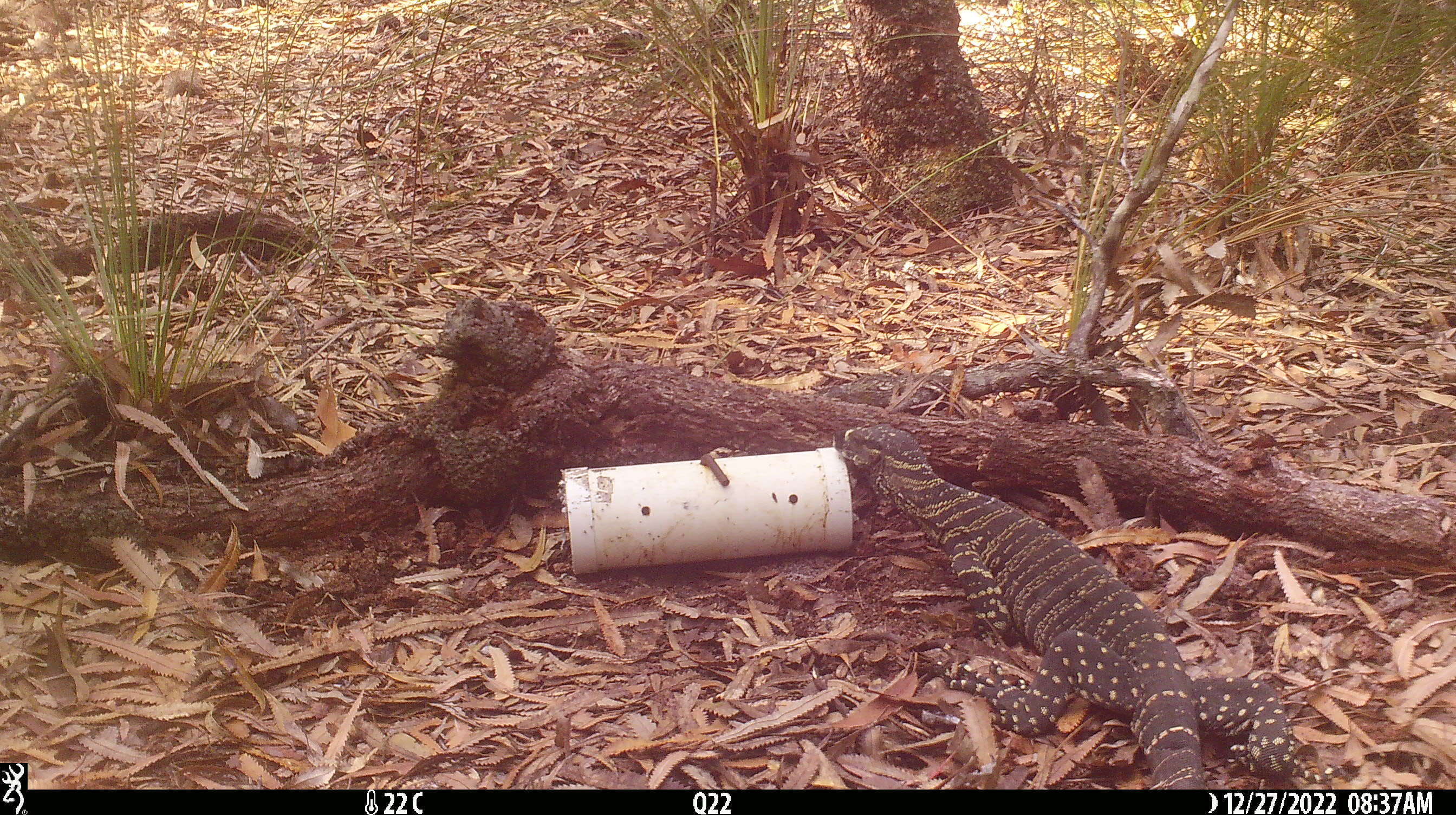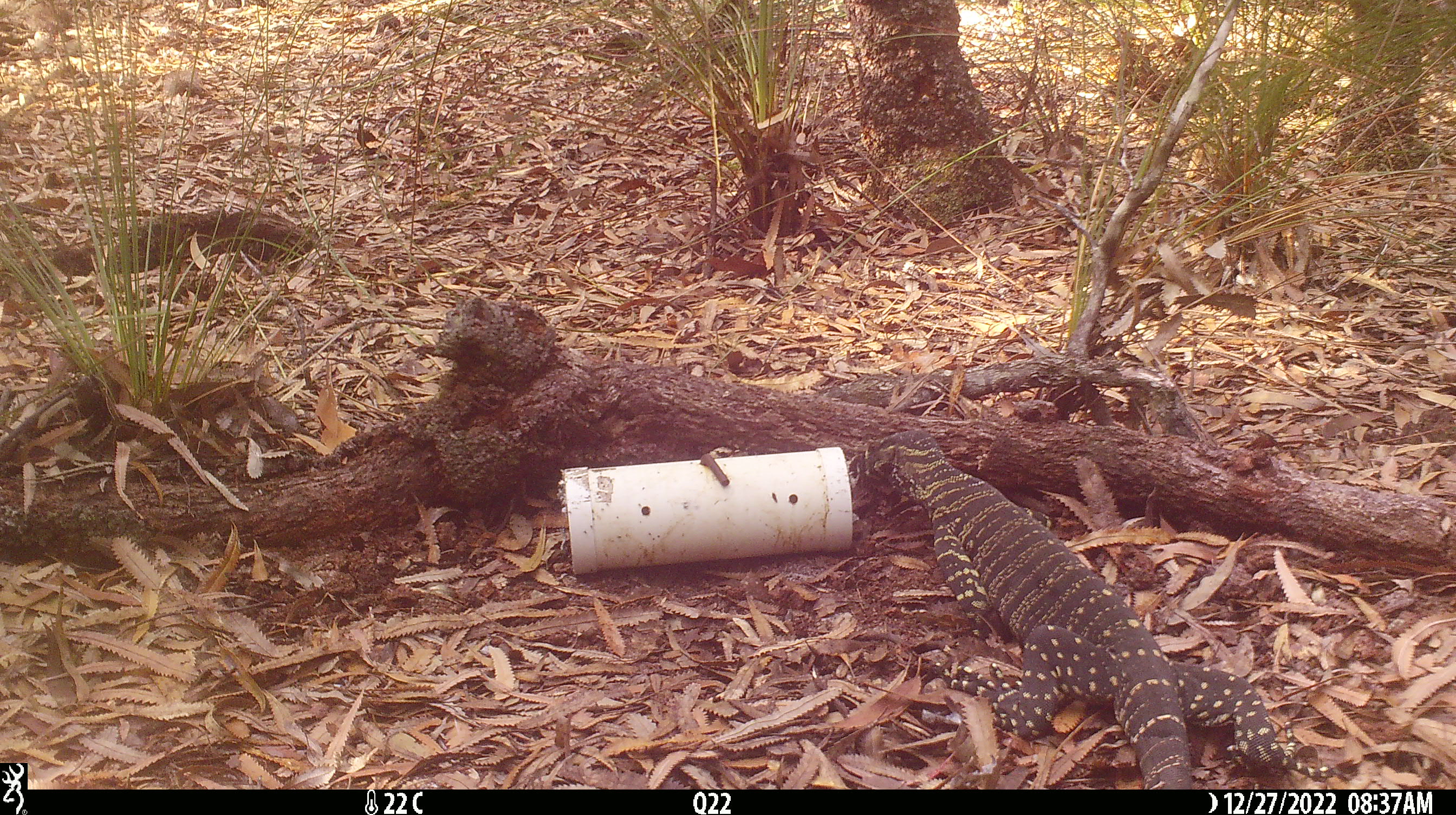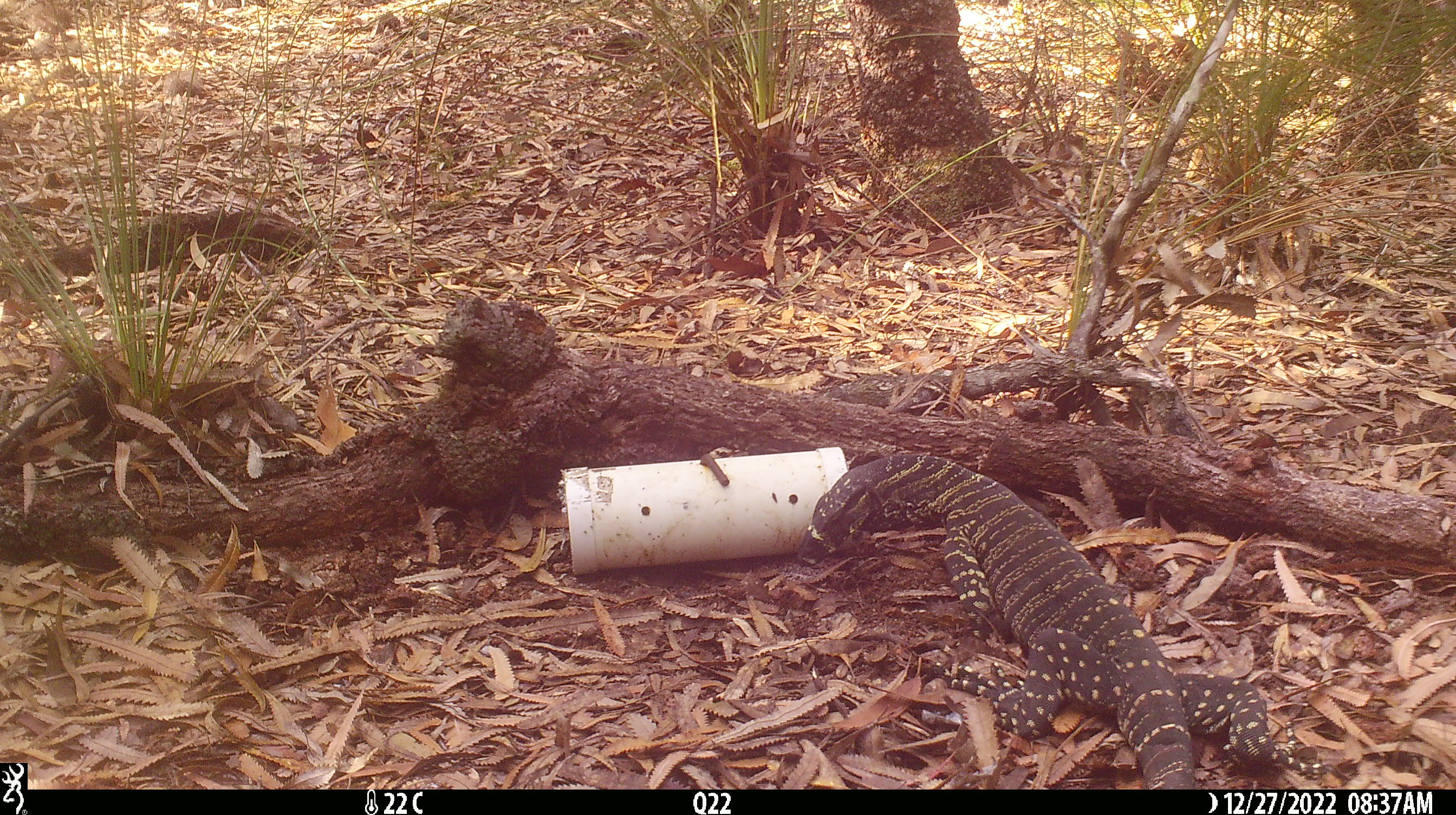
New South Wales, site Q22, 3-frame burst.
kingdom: Animalia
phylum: Chordata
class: Reptilia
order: Squamata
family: Varanidae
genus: Varanus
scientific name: Varanus varius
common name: lace monitor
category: goanna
Goanna (lace monitor) (Varanus varius).